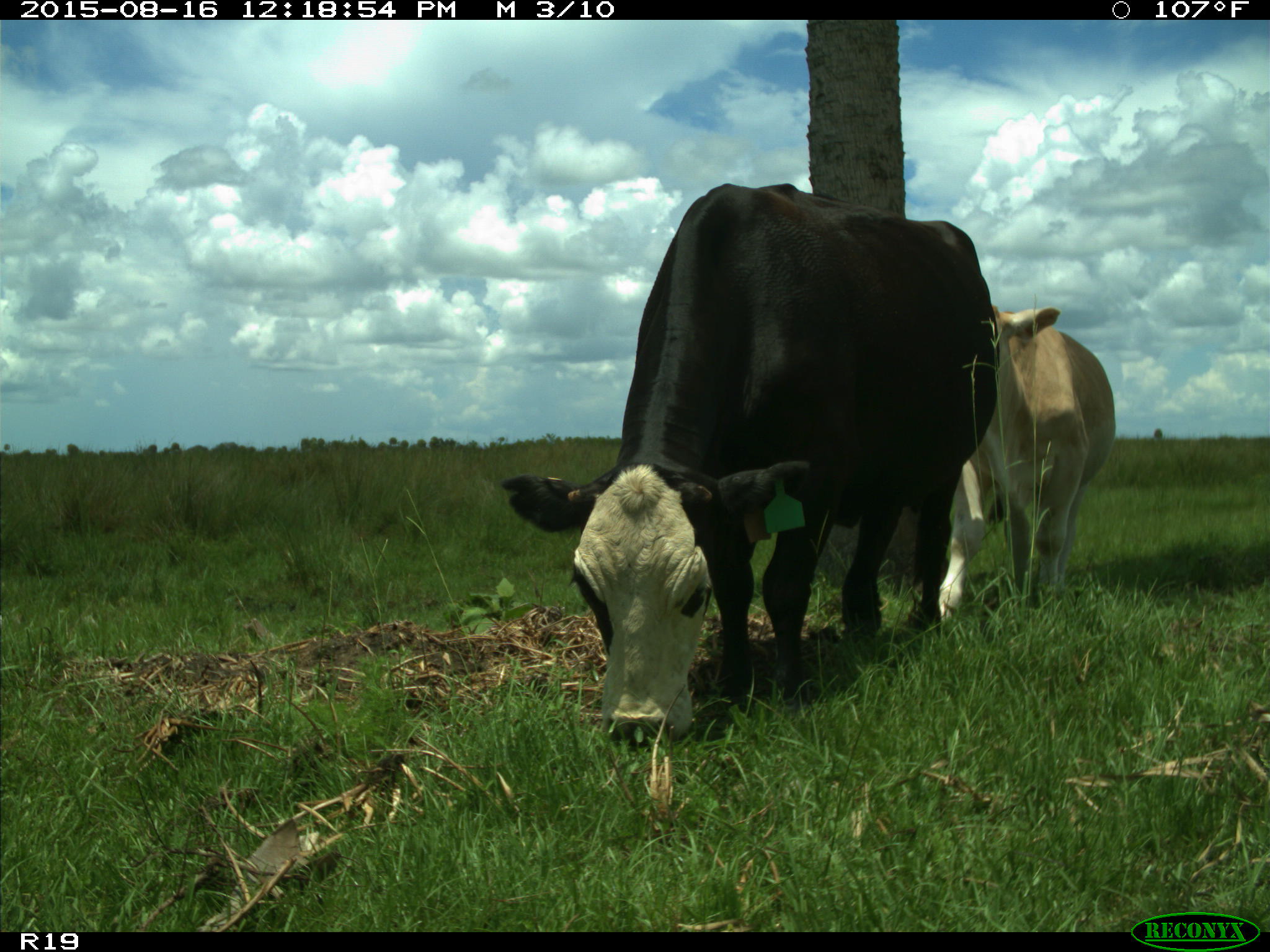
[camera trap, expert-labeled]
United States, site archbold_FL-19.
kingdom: Animalia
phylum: Chordata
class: Mammalia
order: Artiodactyla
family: Bovidae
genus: Bos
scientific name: Bos taurus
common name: domestic cow